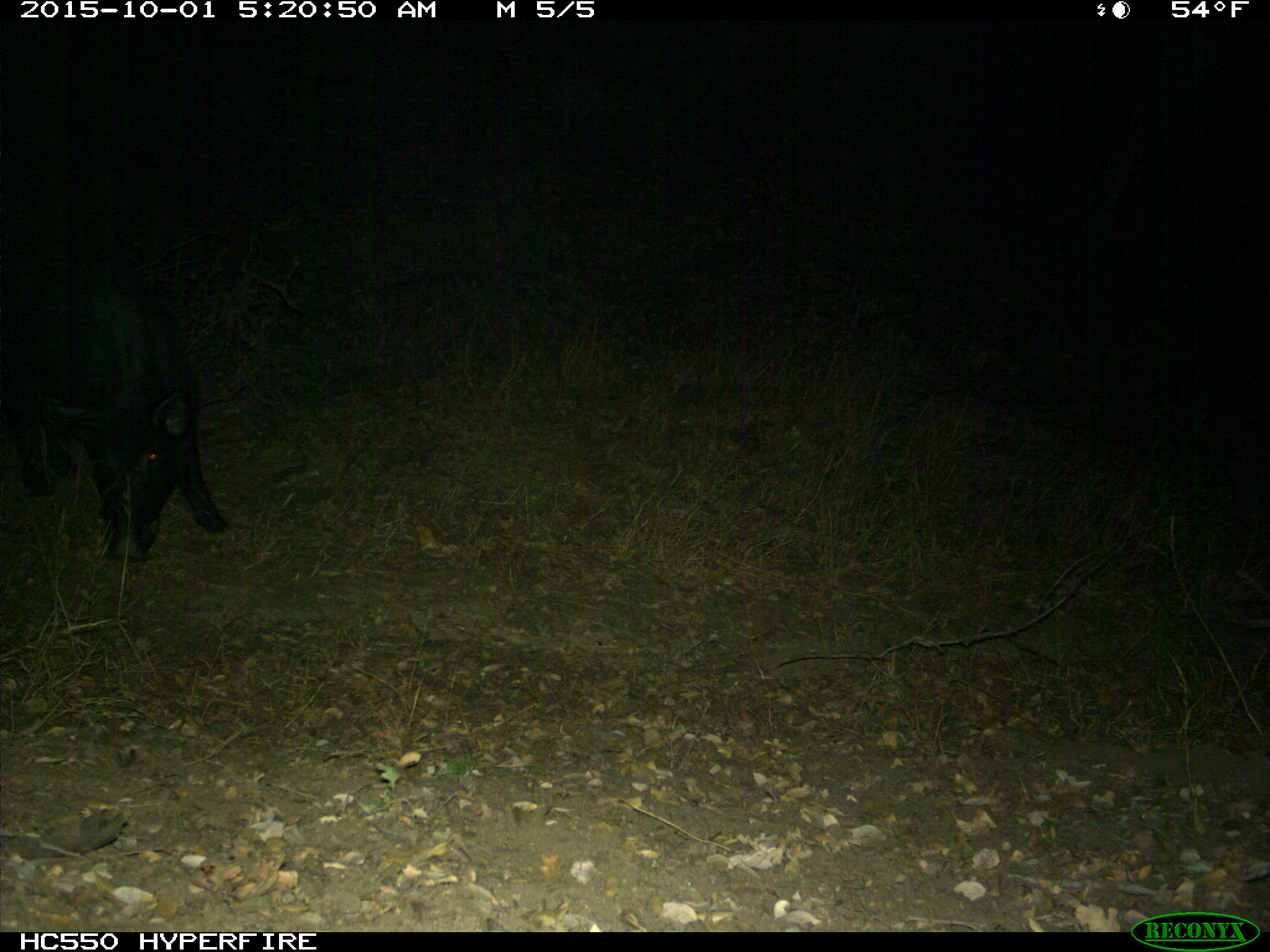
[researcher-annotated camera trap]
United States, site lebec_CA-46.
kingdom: Animalia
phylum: Chordata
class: Mammalia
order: Artiodactyla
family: Suidae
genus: Sus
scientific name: Sus scrofa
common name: wild boar